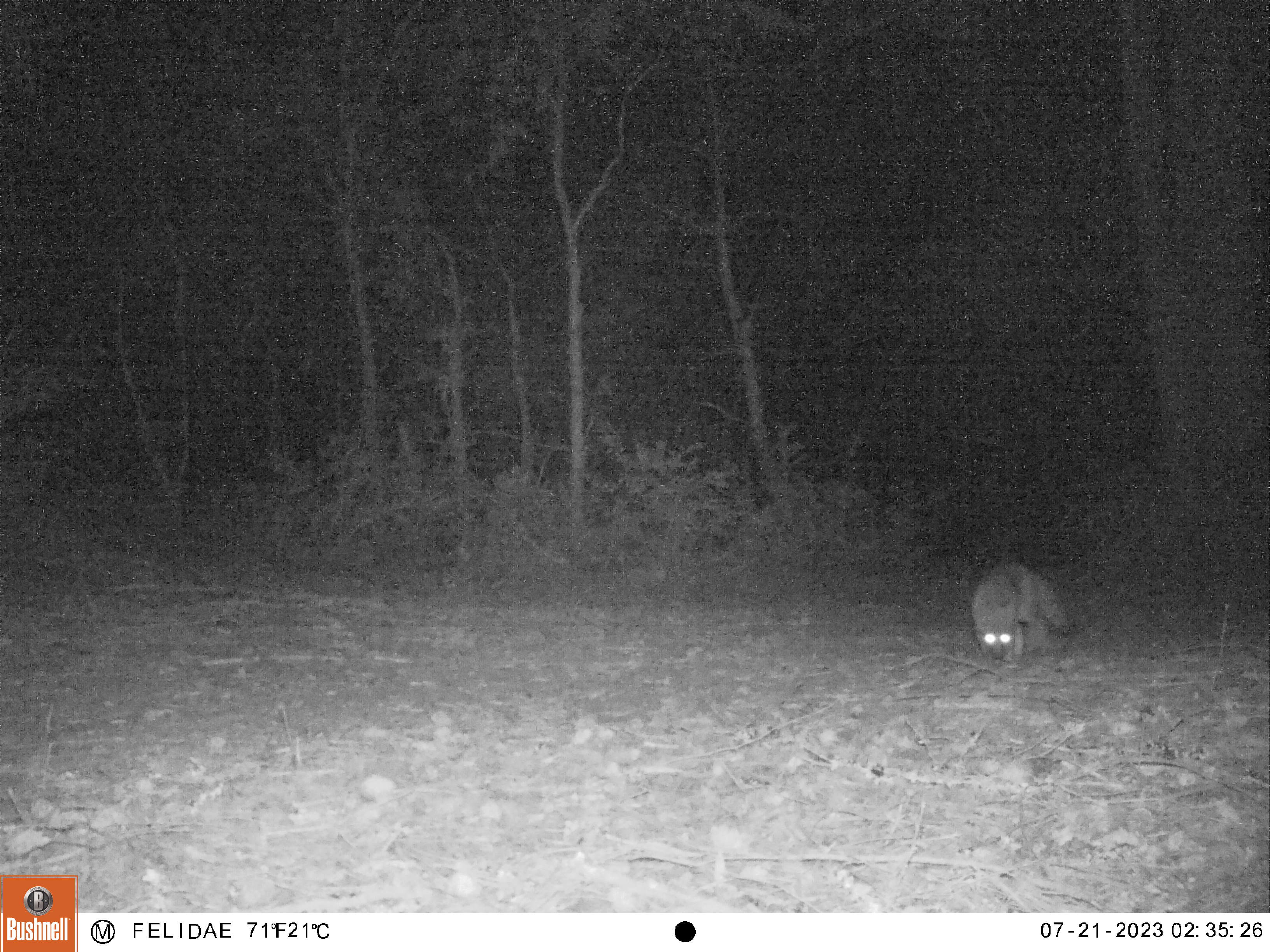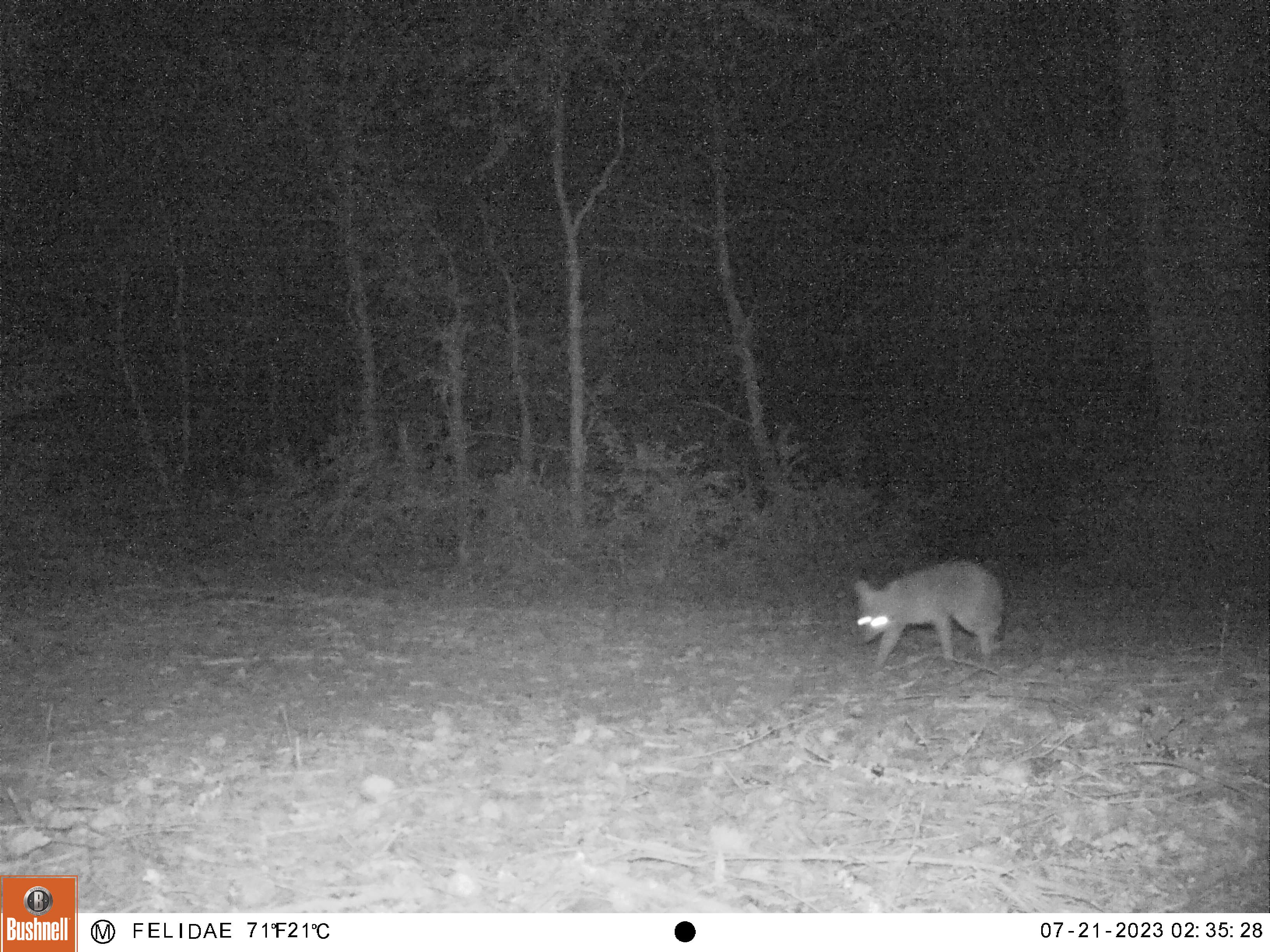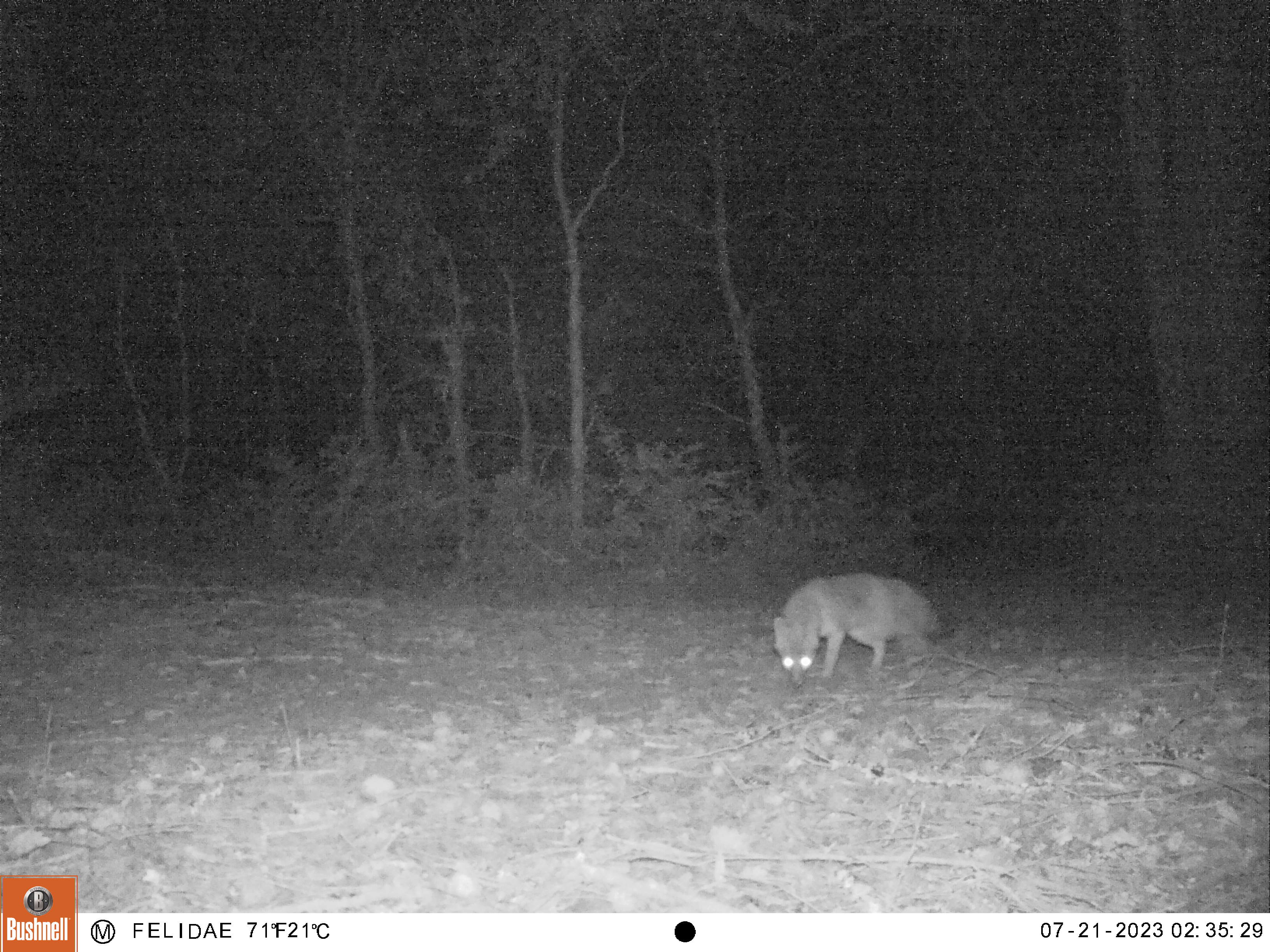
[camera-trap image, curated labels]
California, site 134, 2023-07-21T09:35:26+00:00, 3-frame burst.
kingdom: Animalia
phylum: Chordata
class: Mammalia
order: Carnivora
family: Canidae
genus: Urocyon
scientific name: Urocyon cinereoargenteus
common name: gray fox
Gray fox (Urocyon cinereoargenteus).